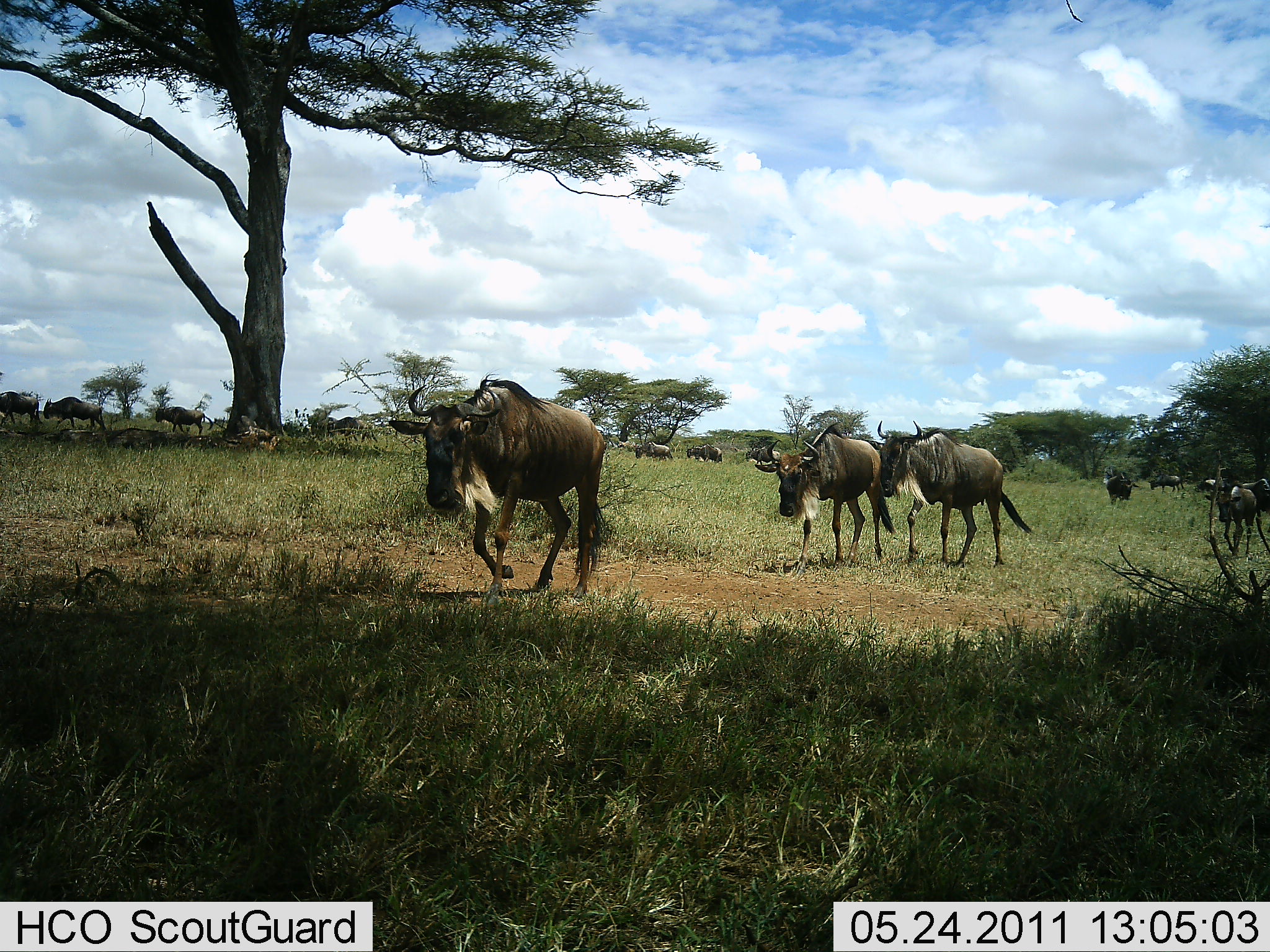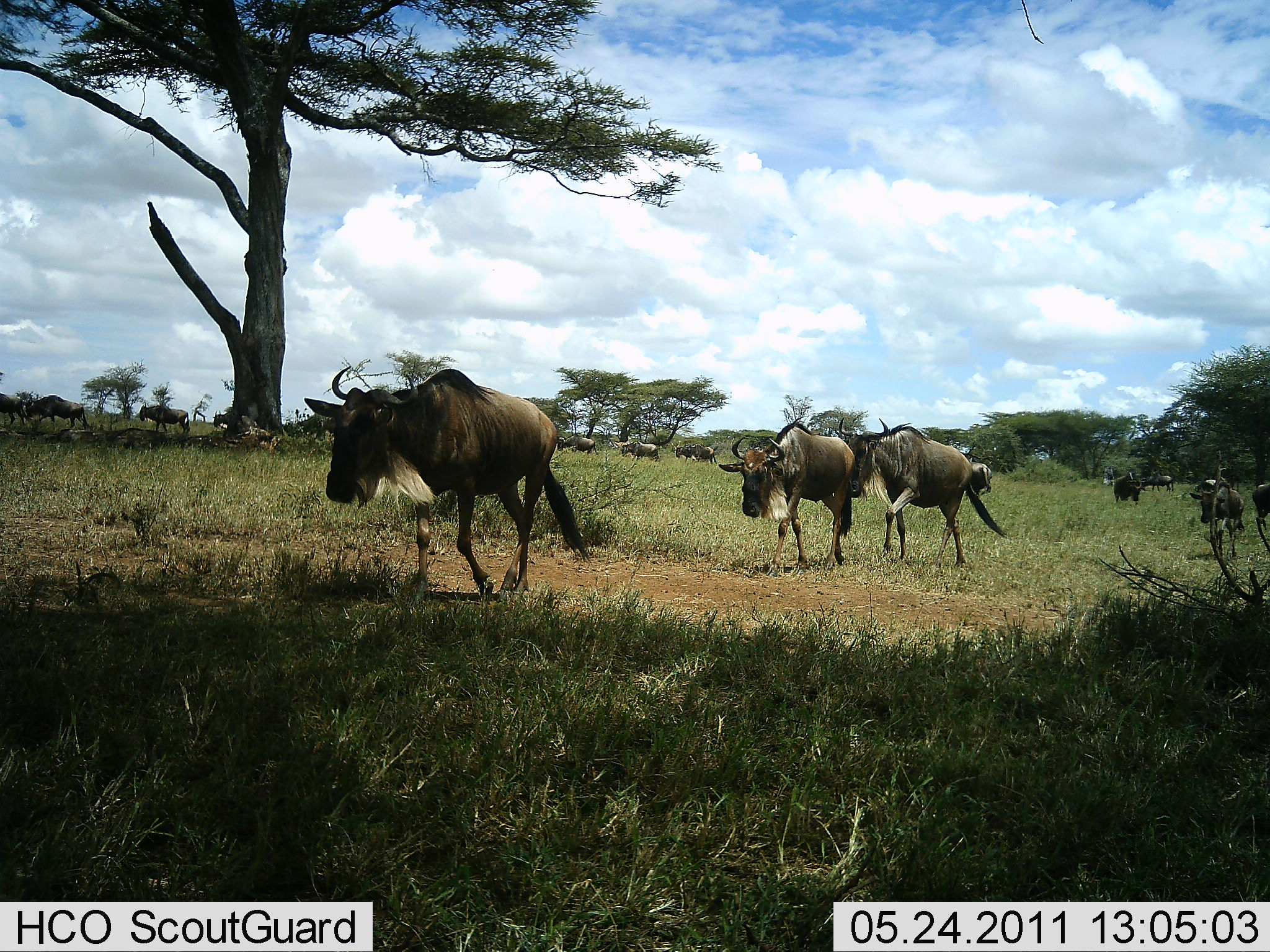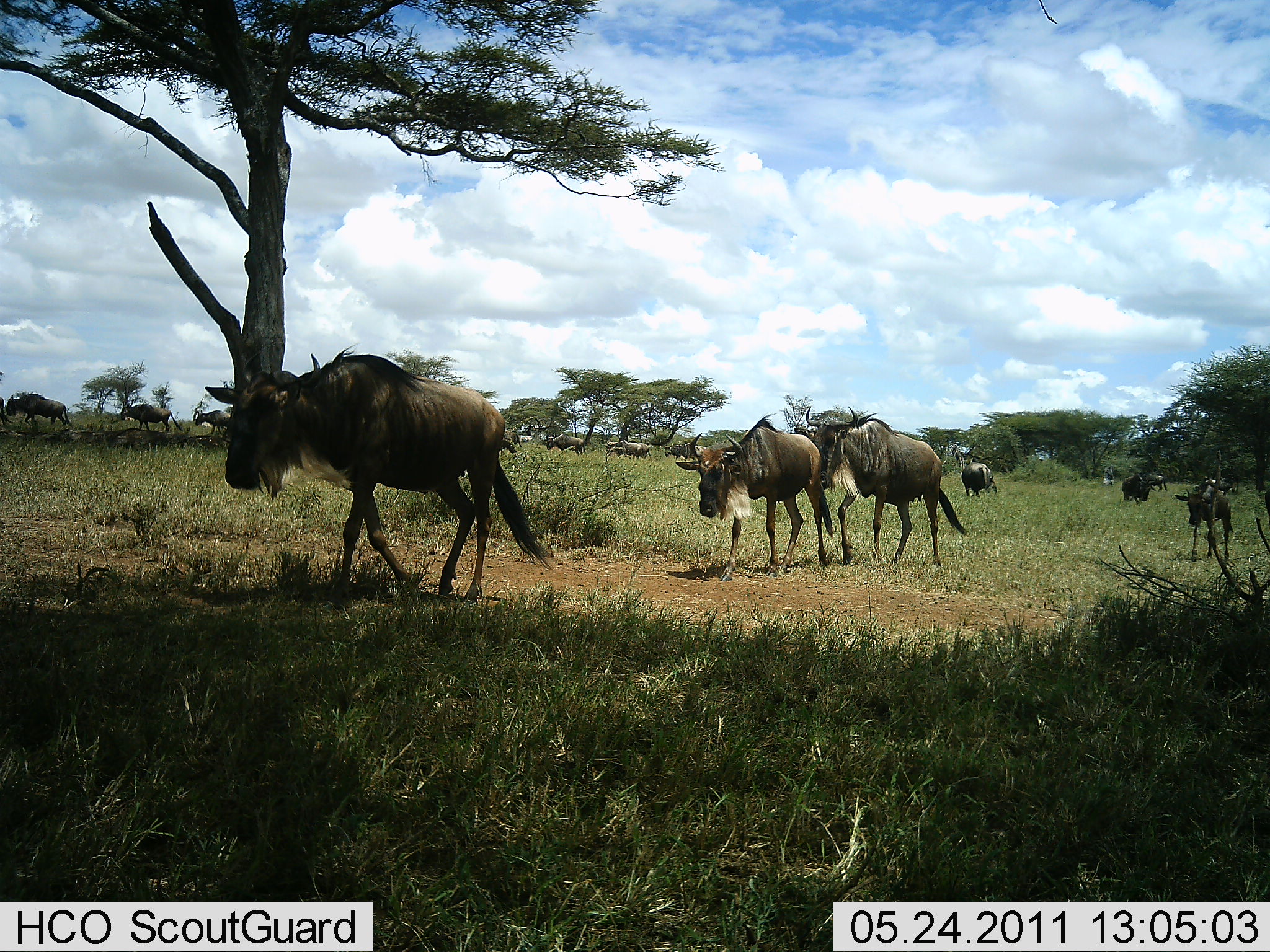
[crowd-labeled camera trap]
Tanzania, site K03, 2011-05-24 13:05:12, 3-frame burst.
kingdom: Animalia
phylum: Chordata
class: Mammalia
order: Artiodactyla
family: Bovidae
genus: Connochaetes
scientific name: Connochaetes taurinus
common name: blue wildebeest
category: wildebeest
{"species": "wildebeest (blue wildebeest) (Connochaetes taurinus)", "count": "11-50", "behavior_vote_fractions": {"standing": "8%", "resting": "0%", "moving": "100%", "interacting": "0%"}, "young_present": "17%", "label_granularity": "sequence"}